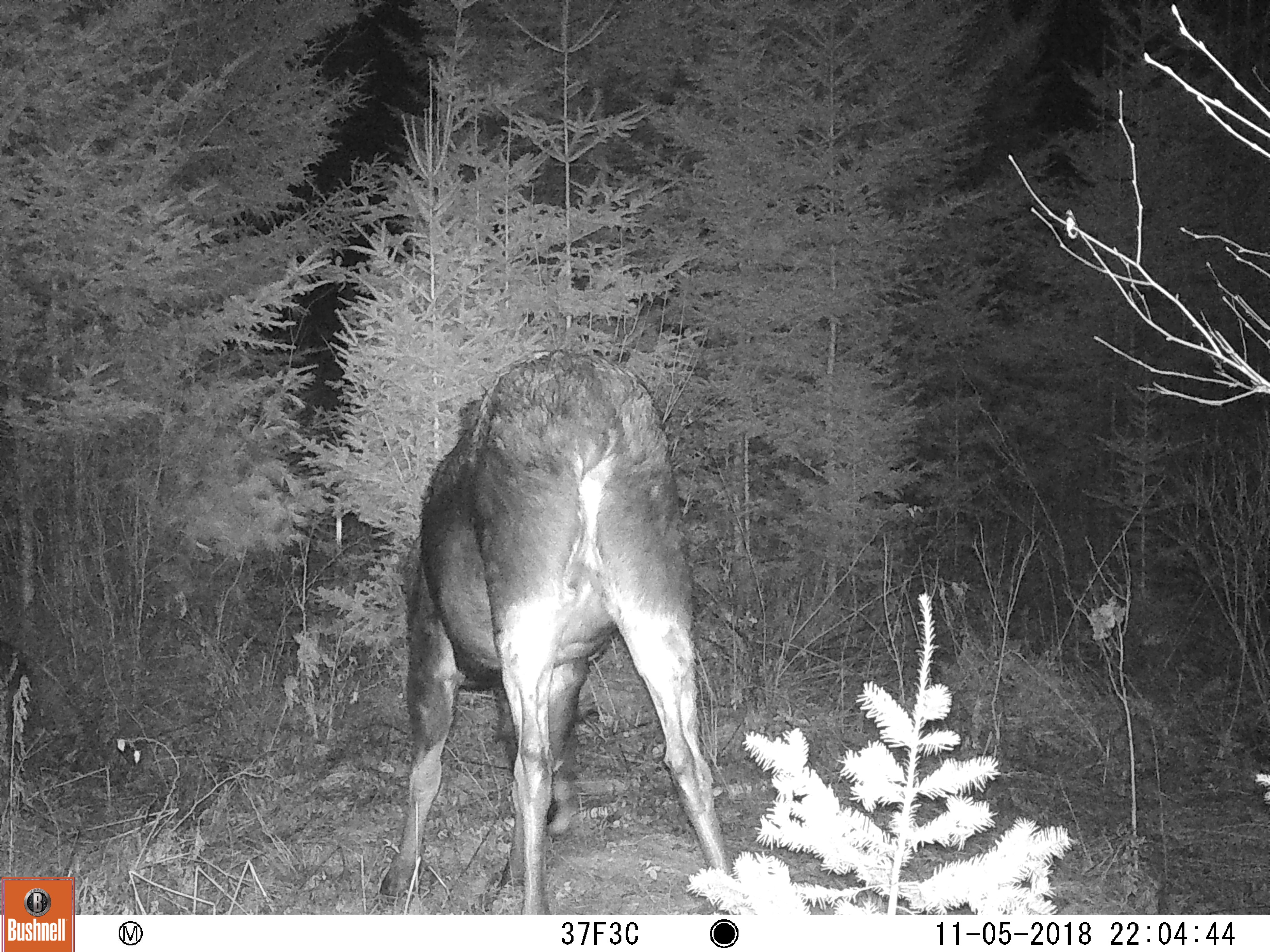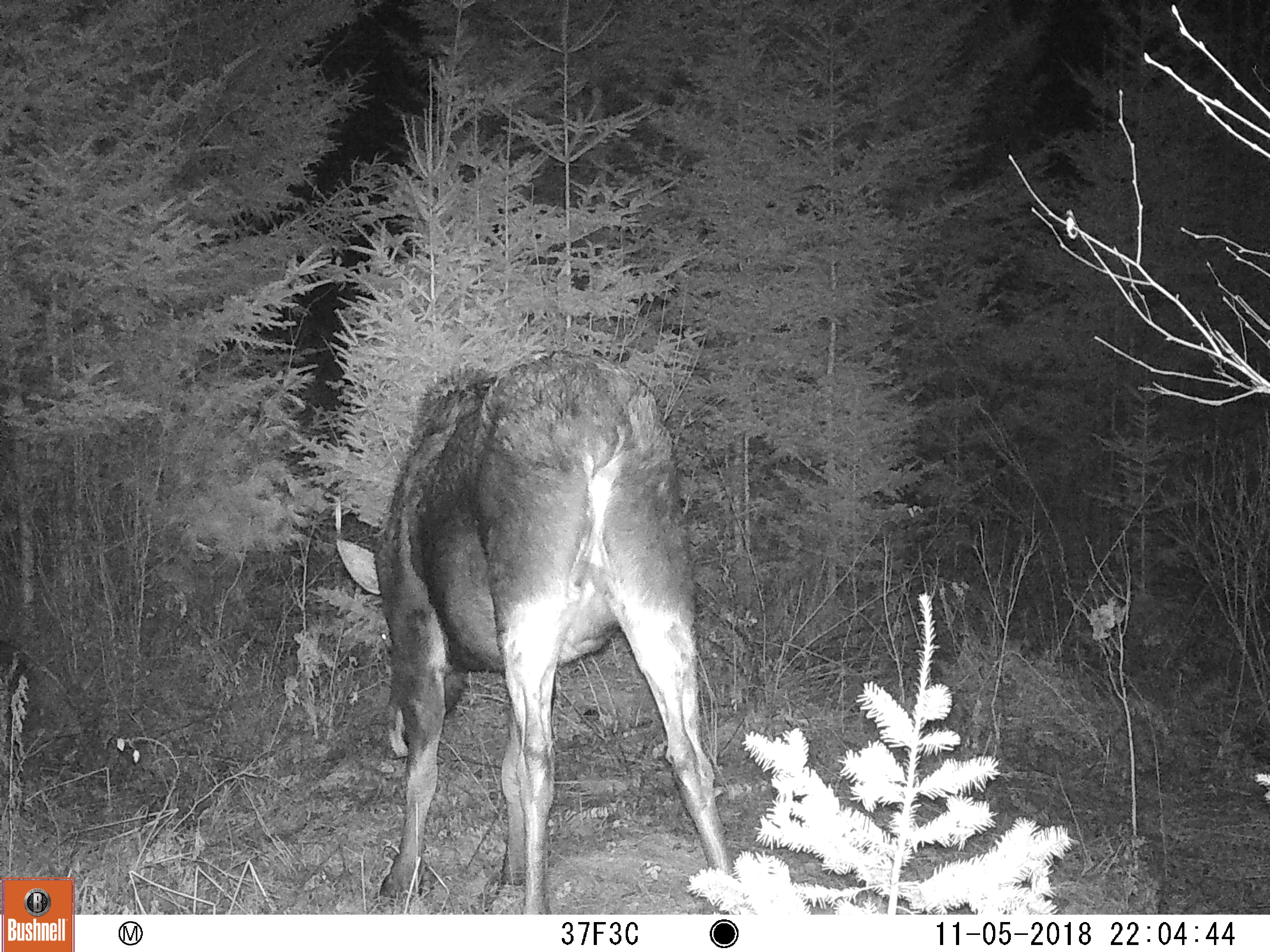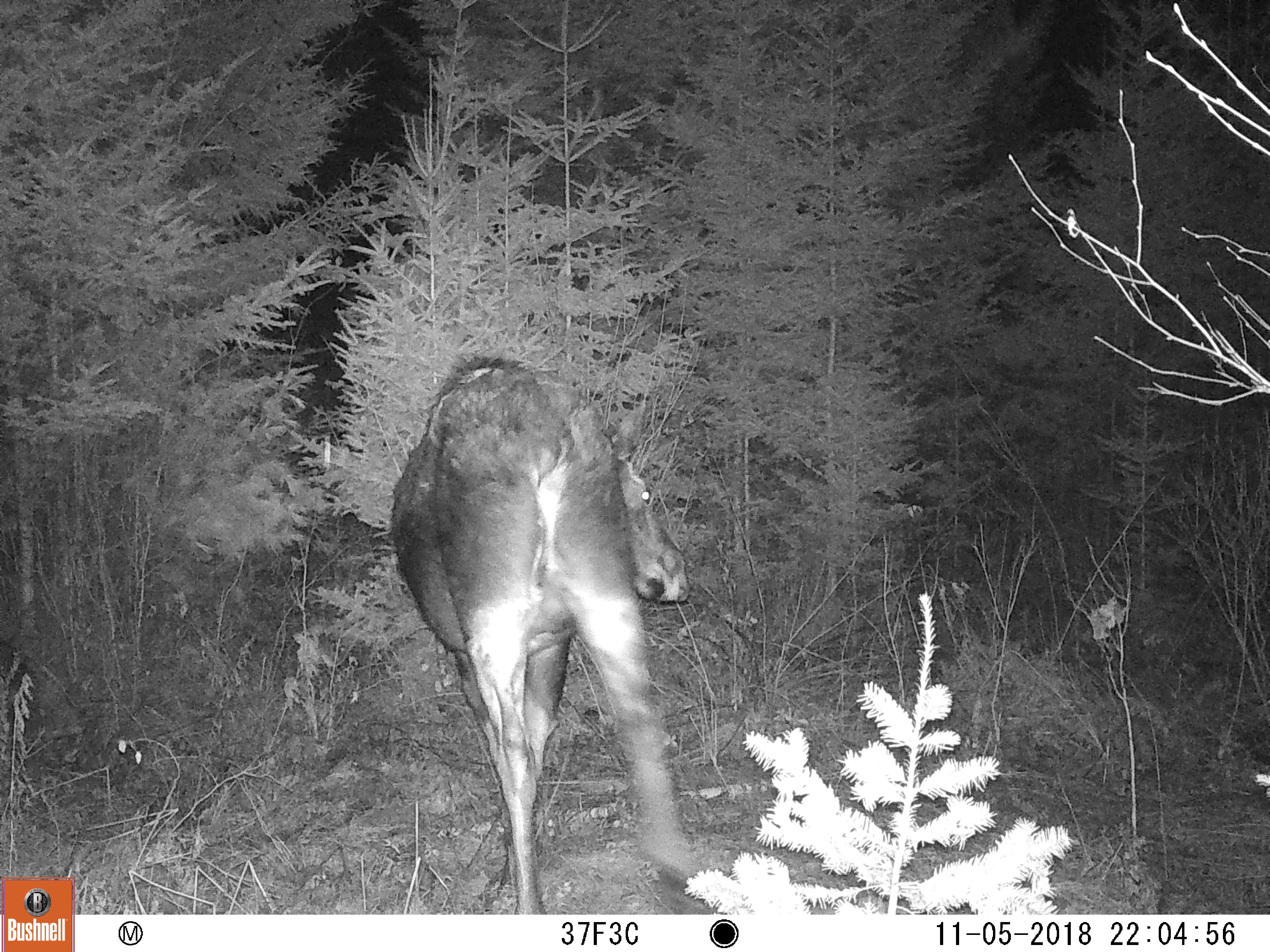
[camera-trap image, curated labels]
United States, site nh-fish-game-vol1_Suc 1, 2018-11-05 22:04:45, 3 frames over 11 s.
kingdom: Animalia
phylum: Chordata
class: Mammalia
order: Artiodactyla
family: Cervidae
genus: Alces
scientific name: Alces alces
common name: moose